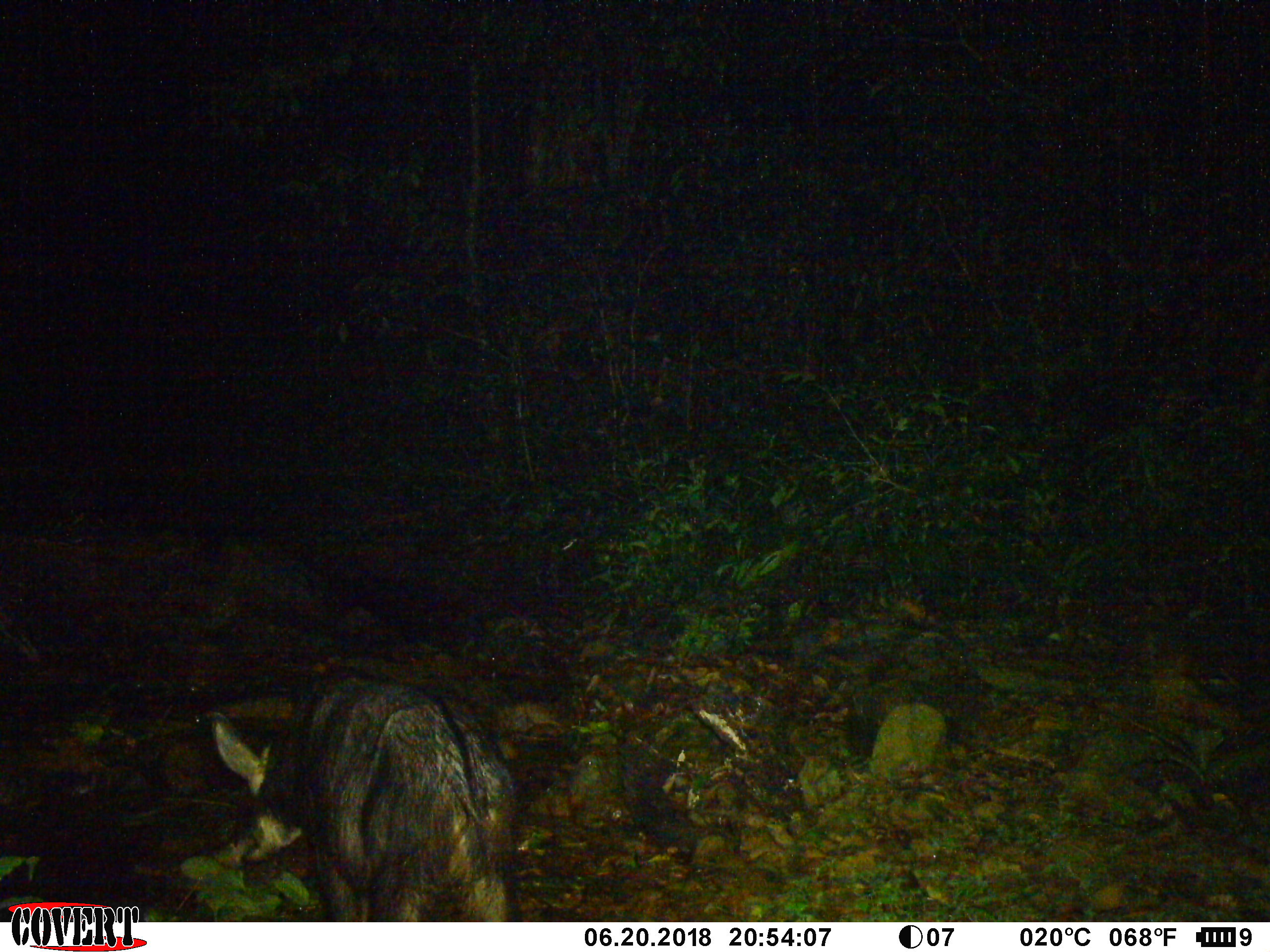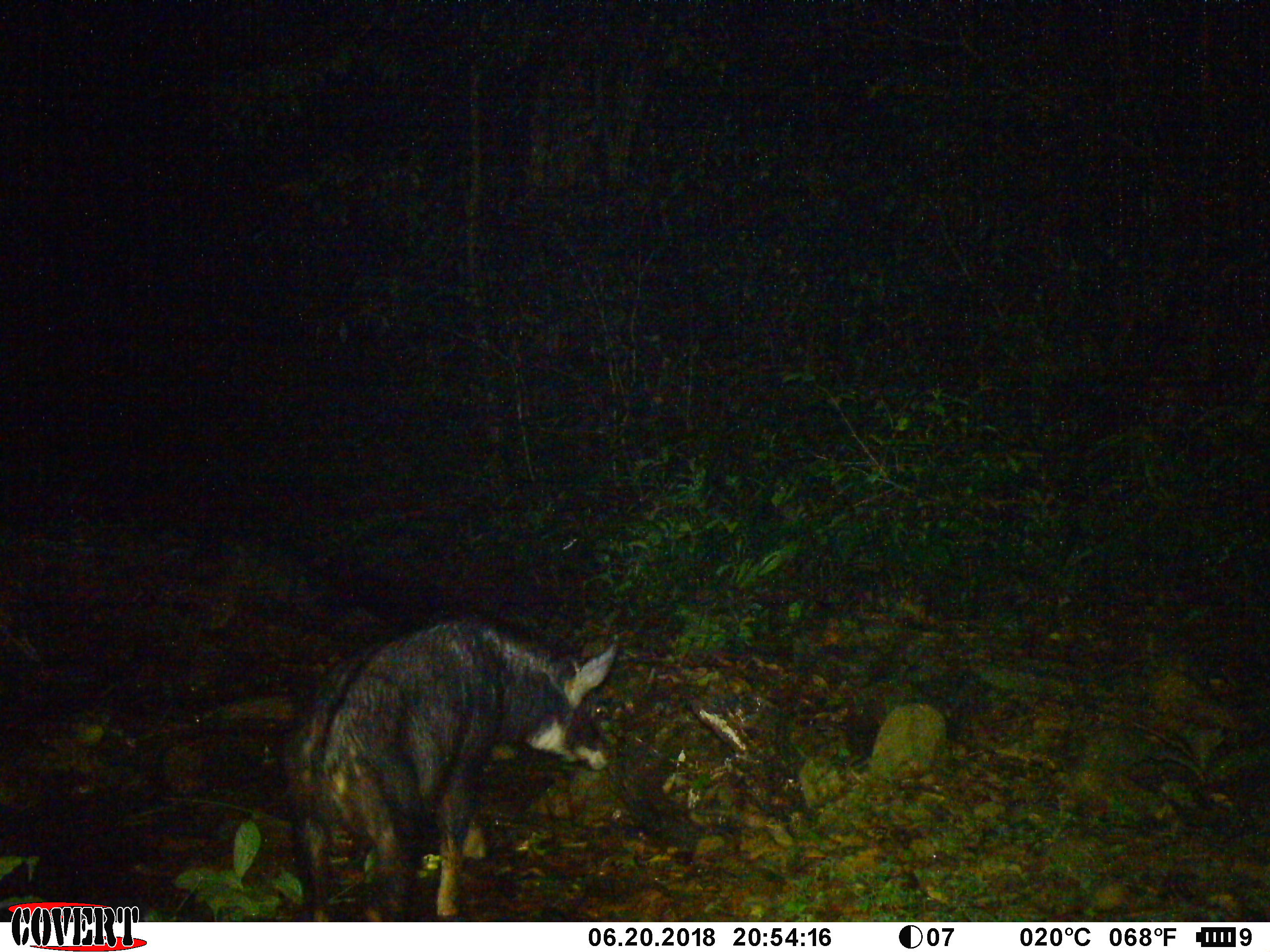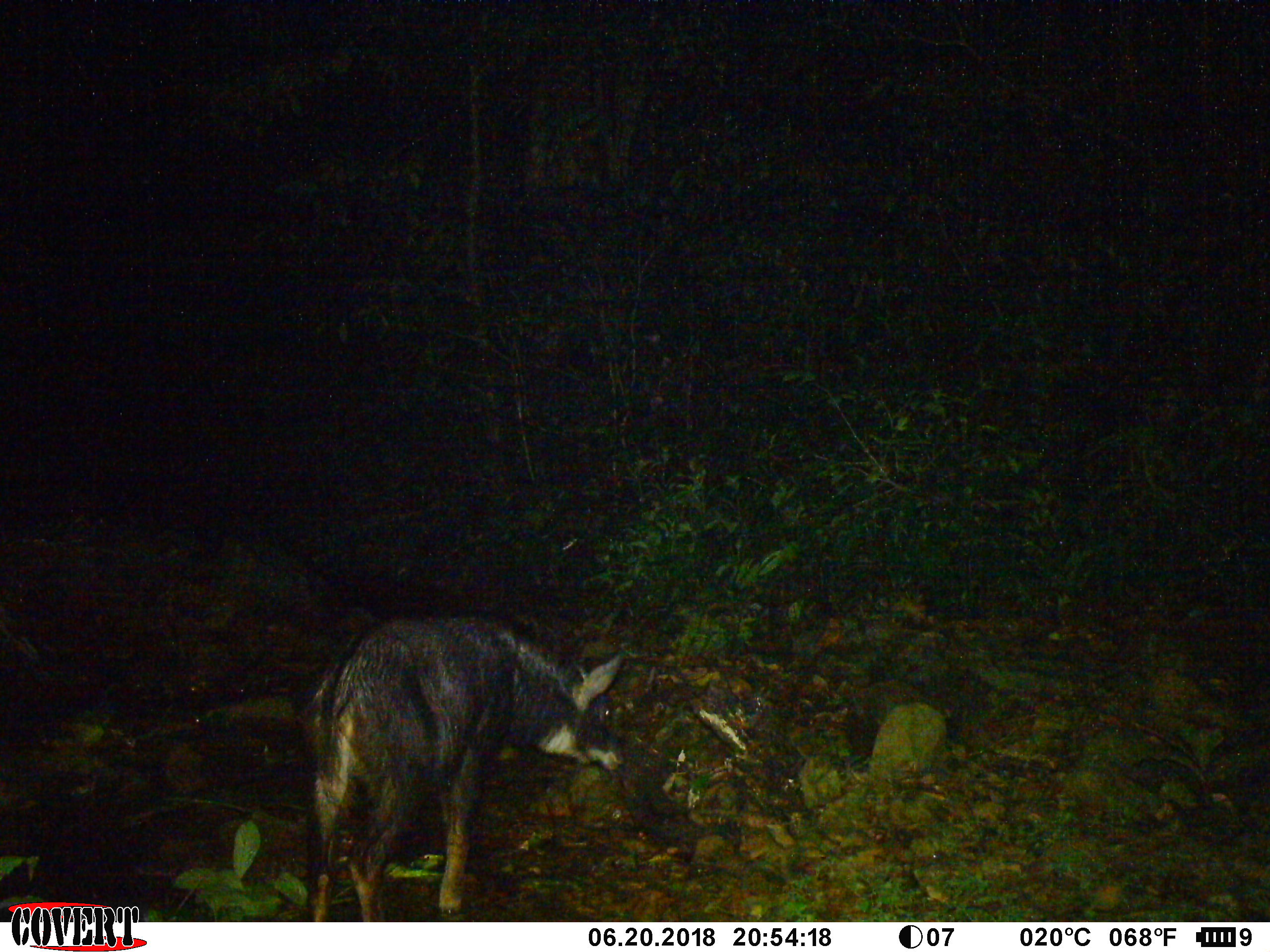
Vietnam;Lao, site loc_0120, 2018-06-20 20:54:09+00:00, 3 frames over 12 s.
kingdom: Animalia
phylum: Chordata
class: Mammalia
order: Artiodactyla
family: Bovidae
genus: Capricornis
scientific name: Capricornis sumatraensis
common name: chinese serow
Chinese serow (Capricornis sumatraensis). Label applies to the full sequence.